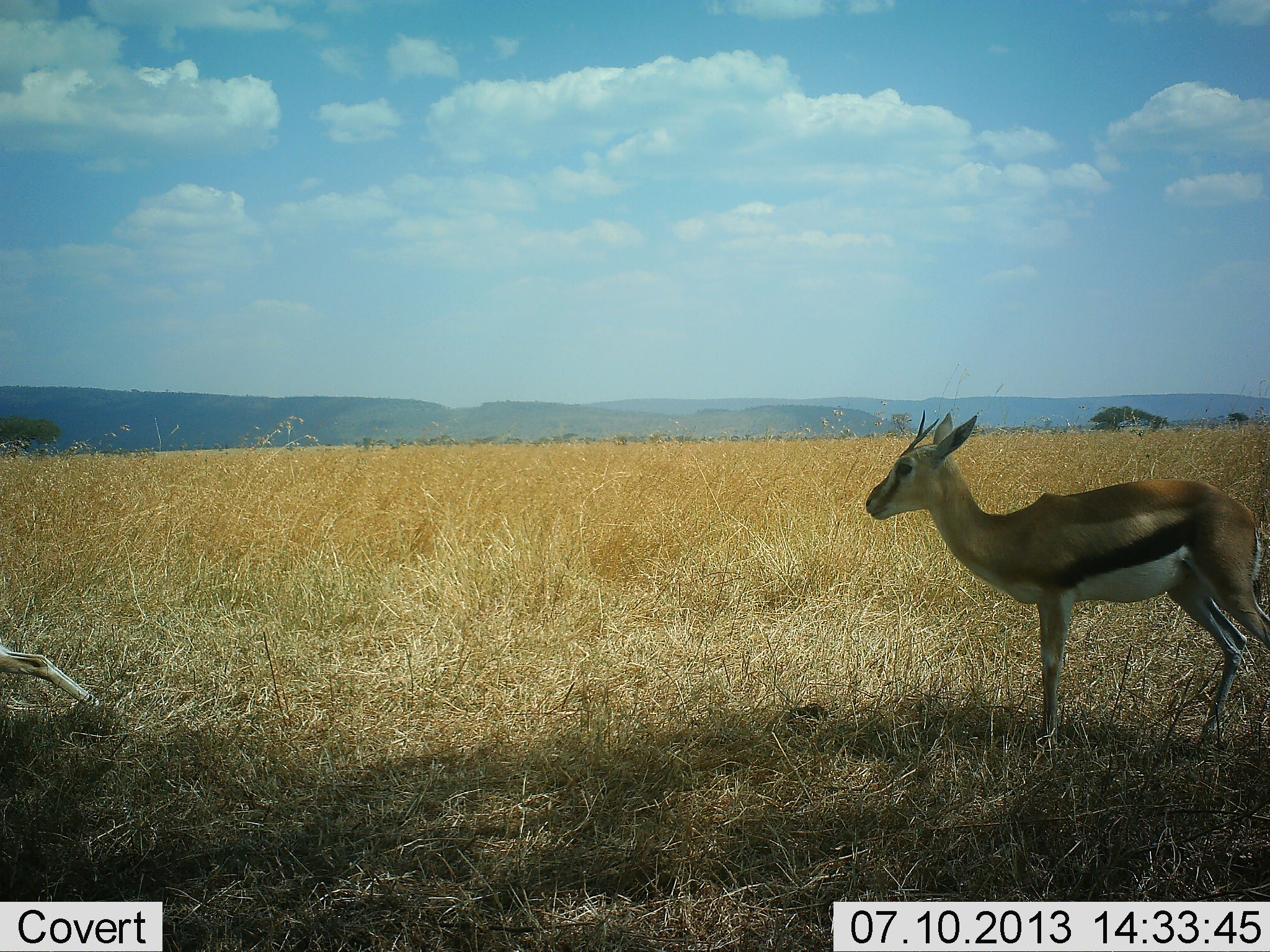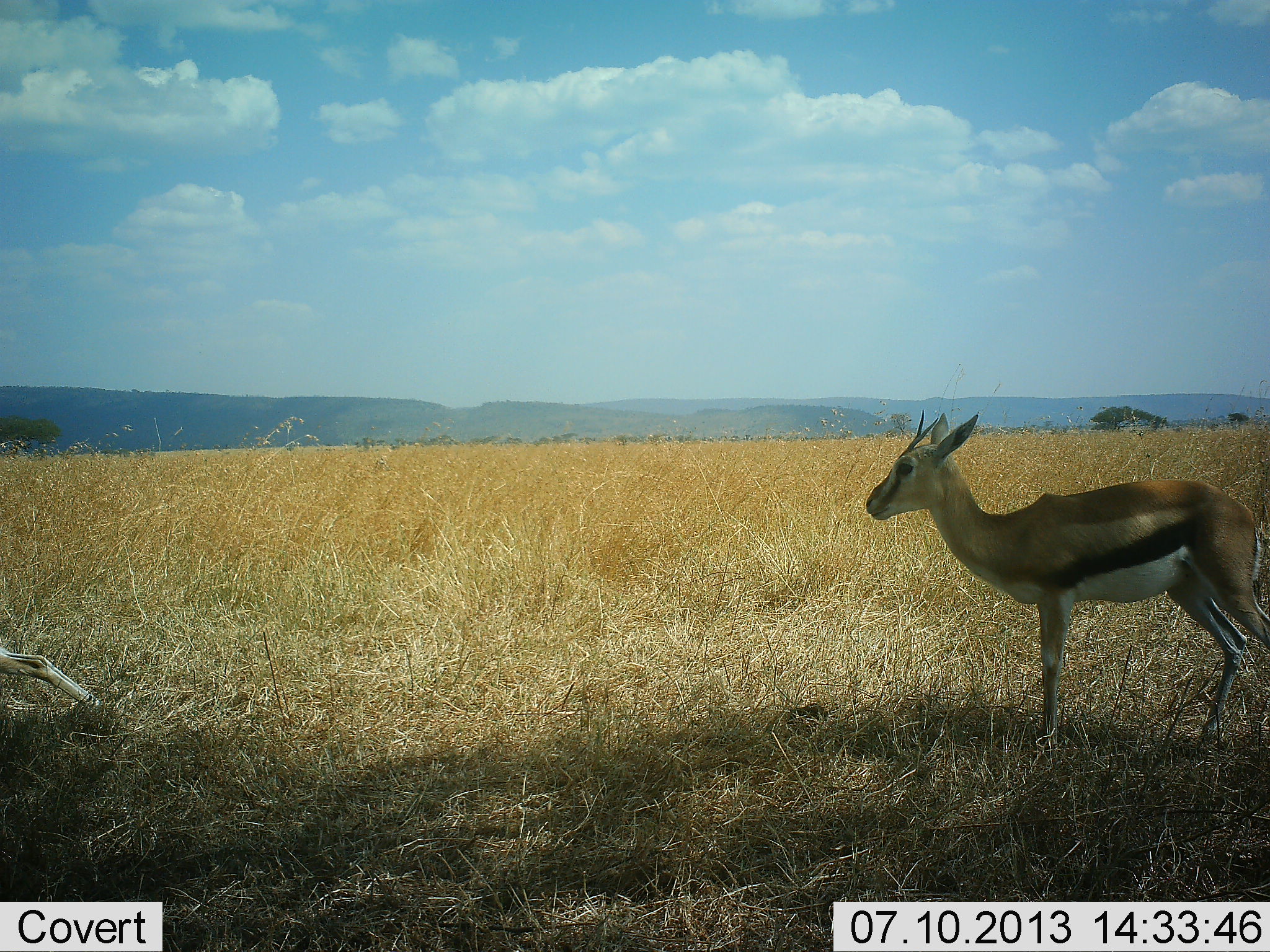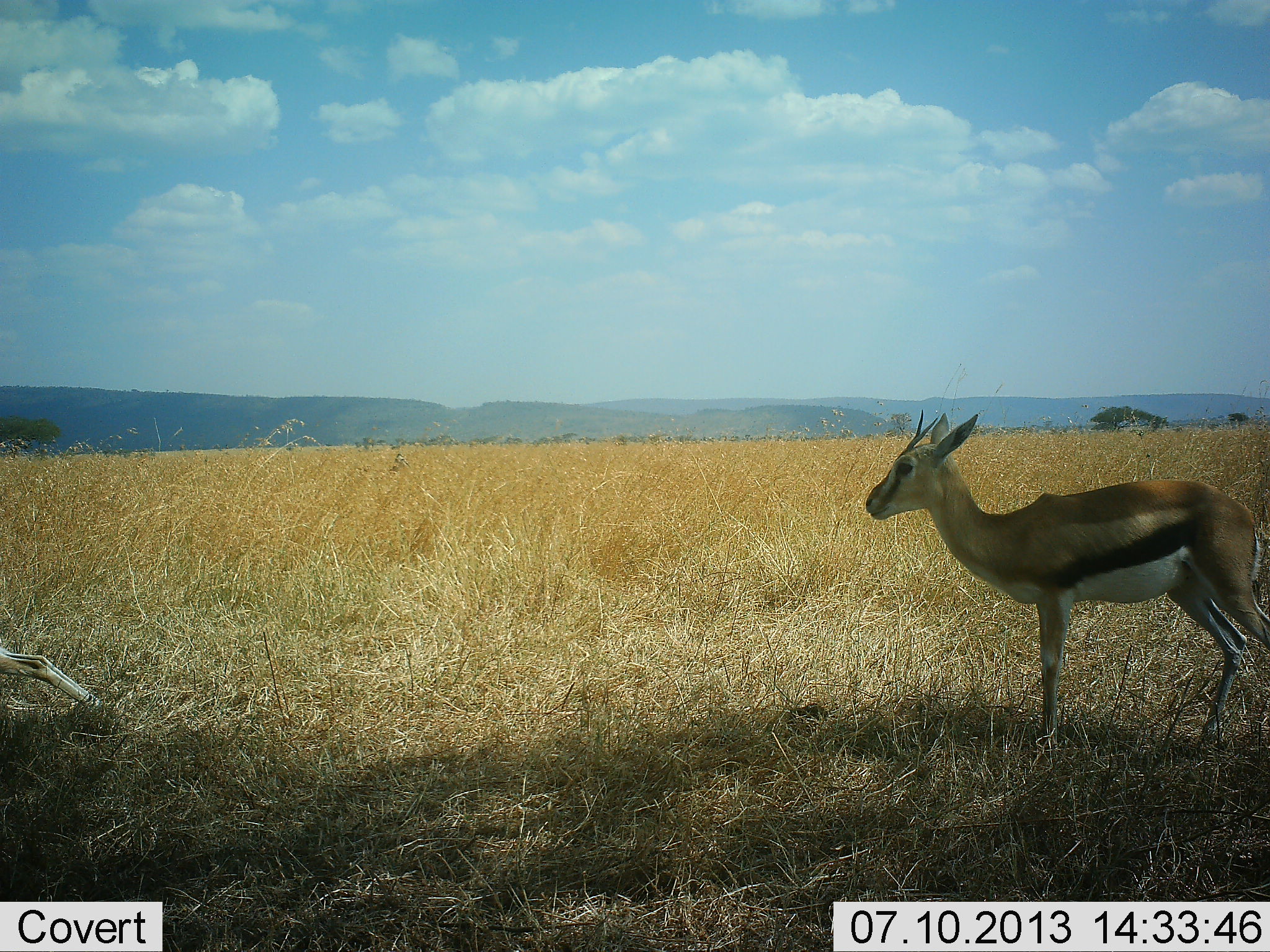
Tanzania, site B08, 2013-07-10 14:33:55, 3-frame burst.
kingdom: Animalia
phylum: Chordata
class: Mammalia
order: Artiodactyla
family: Bovidae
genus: Eudorcas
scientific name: Eudorcas thomsonii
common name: thomson's gazelle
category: gazellethomsons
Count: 1.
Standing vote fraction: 94%.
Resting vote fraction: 15%.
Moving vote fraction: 15%.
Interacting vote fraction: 0%.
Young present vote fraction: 0%.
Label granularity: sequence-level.